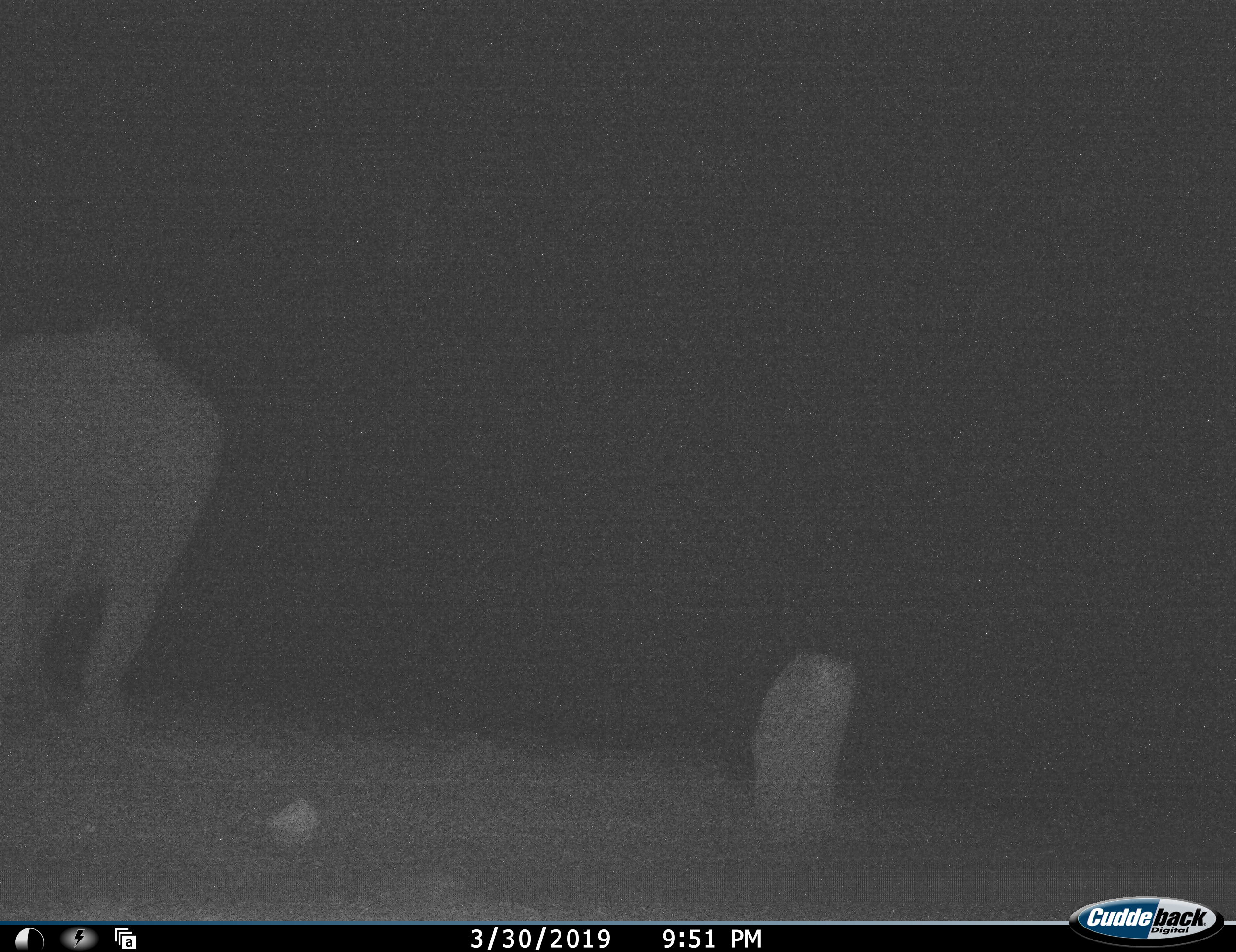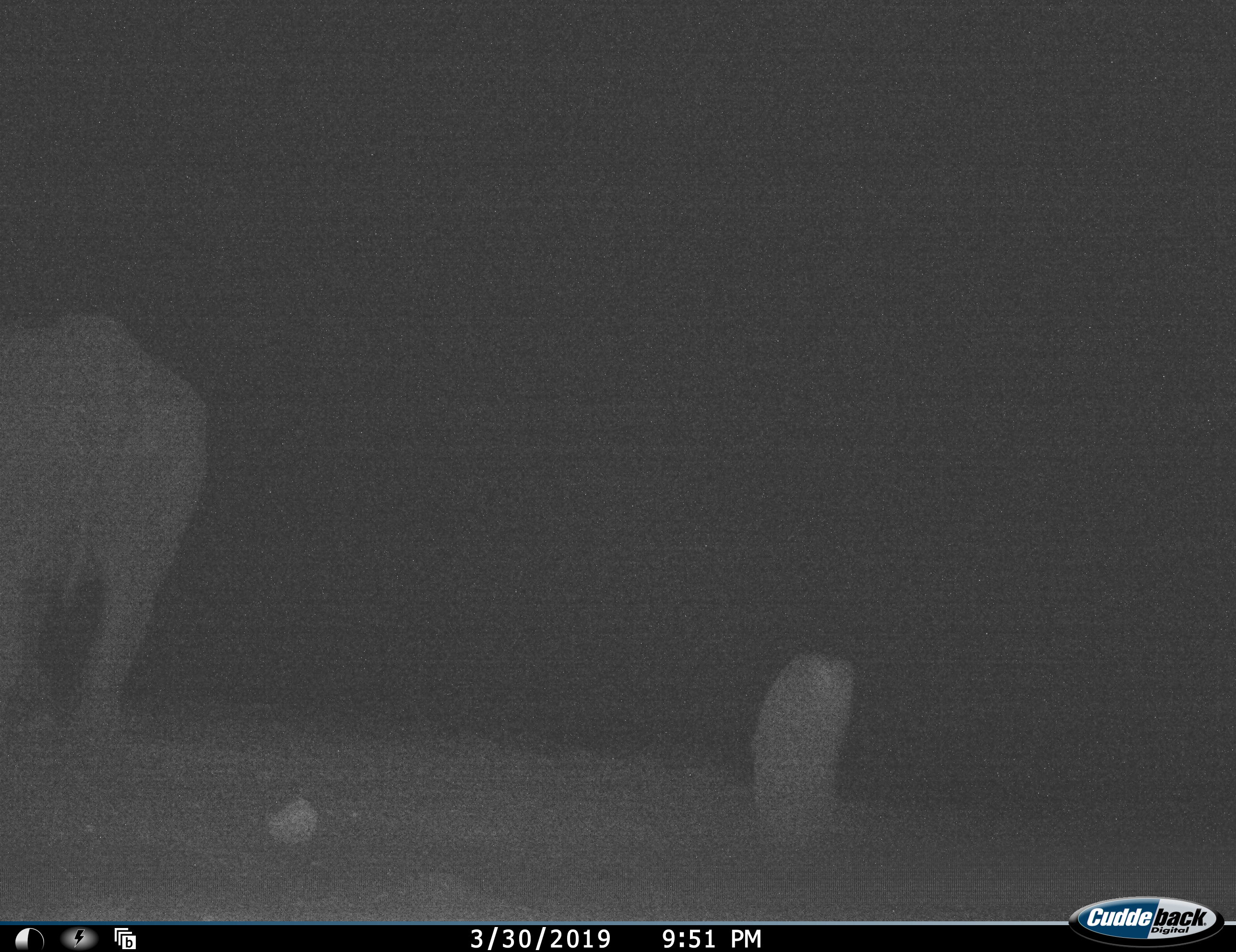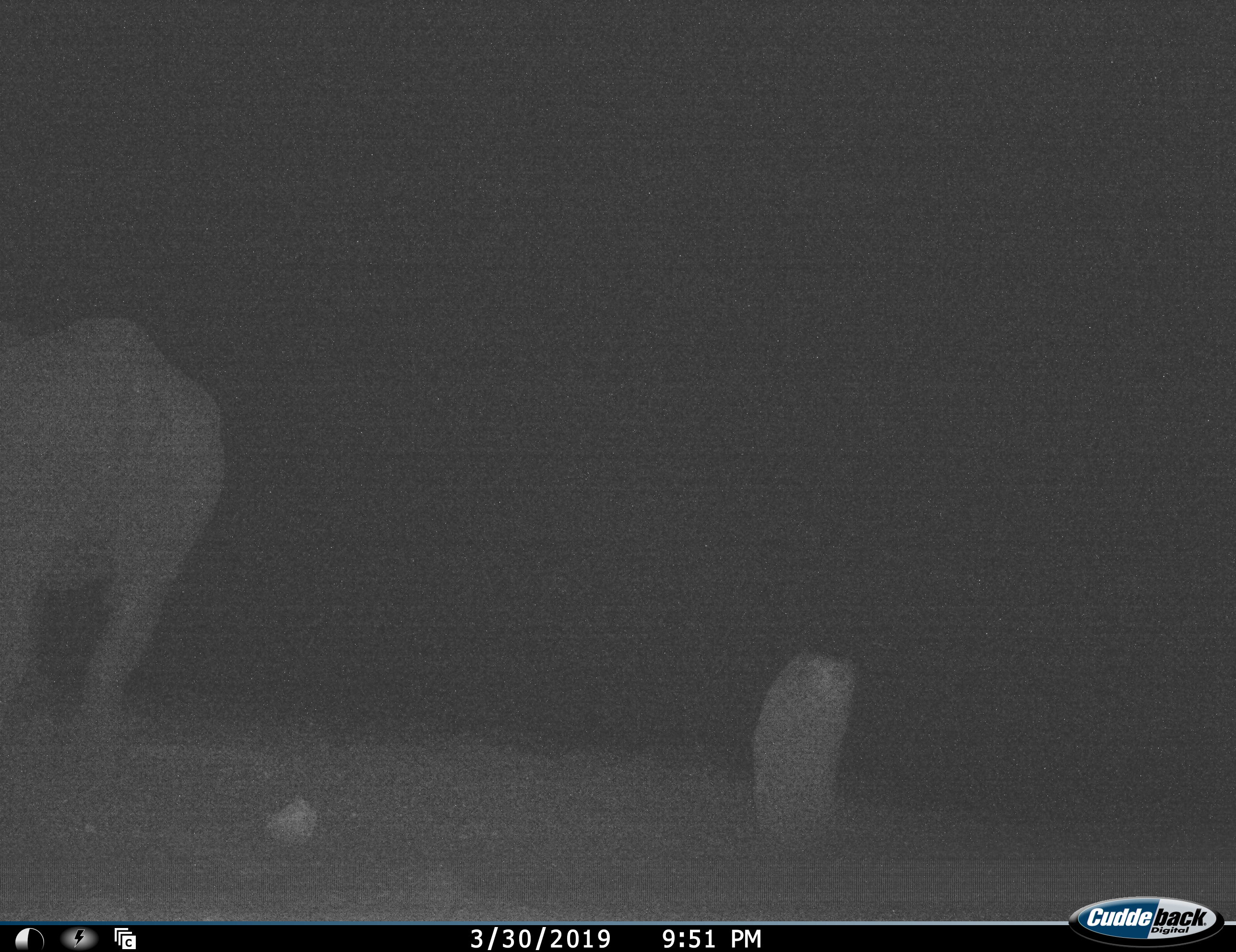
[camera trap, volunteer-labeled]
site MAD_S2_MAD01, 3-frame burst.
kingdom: Animalia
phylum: Chordata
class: Mammalia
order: Proboscidea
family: Elephantidae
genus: Loxodonta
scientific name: Loxodonta africana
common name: african bush elephant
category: elephant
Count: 1.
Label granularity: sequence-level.